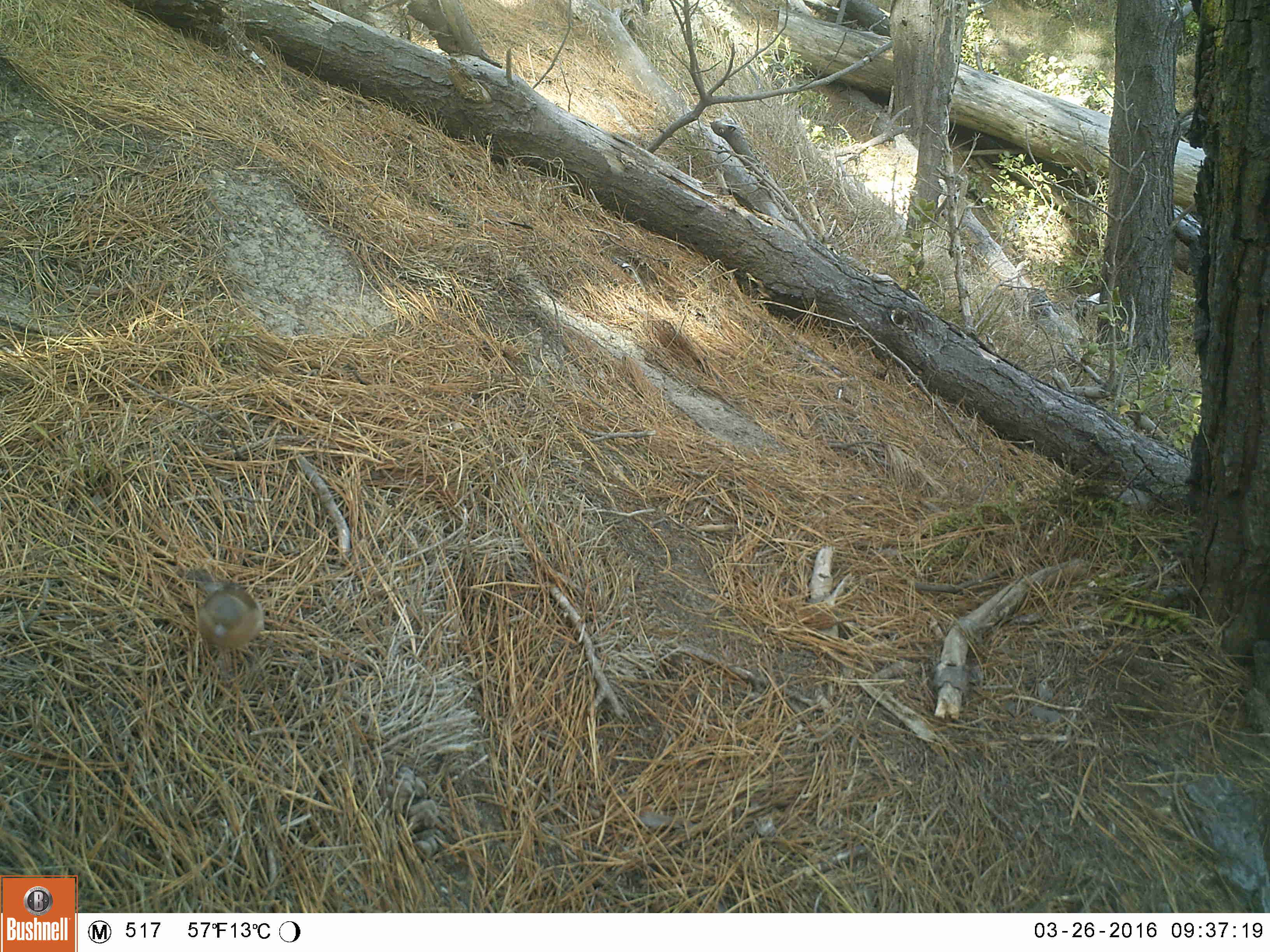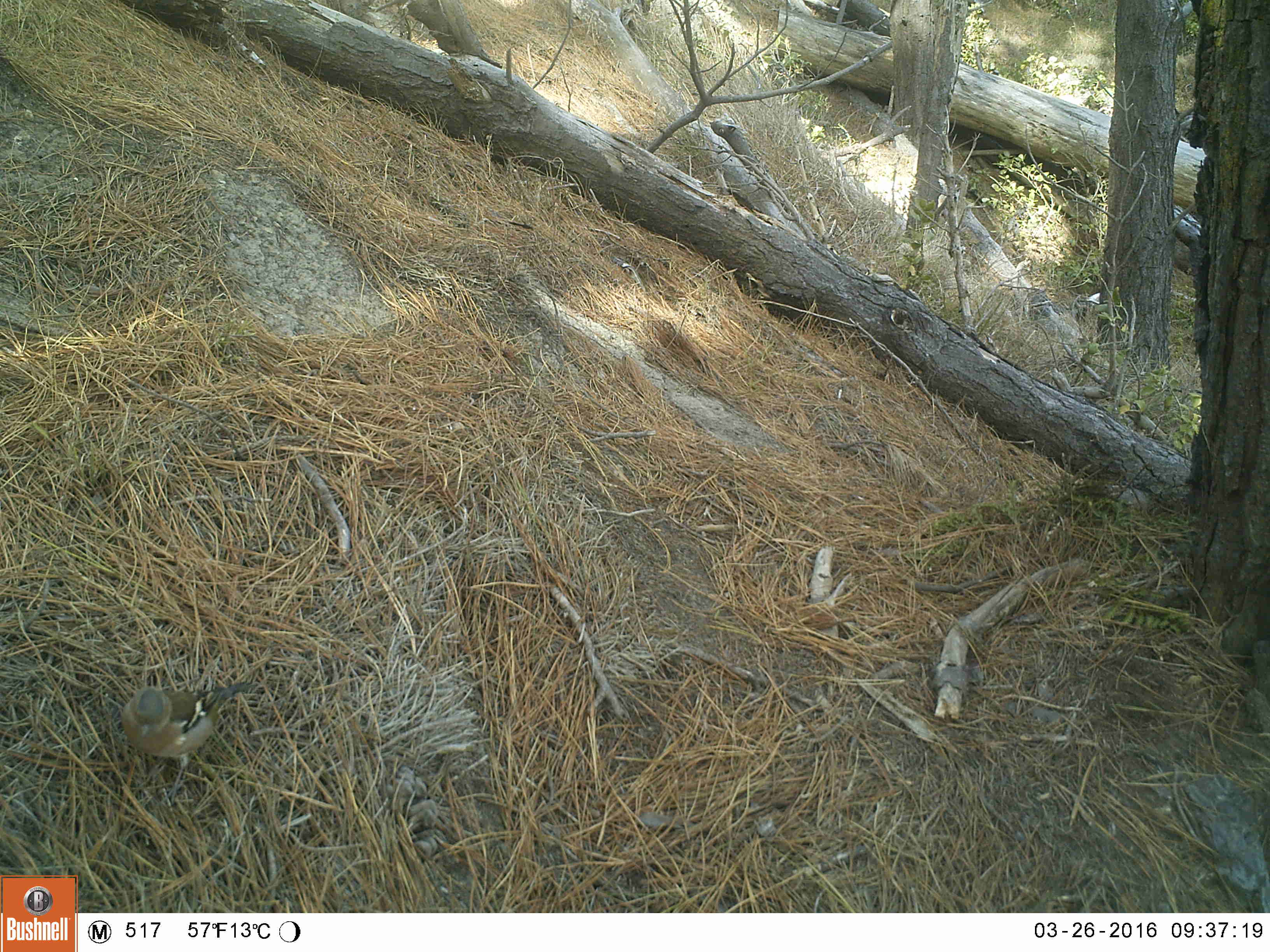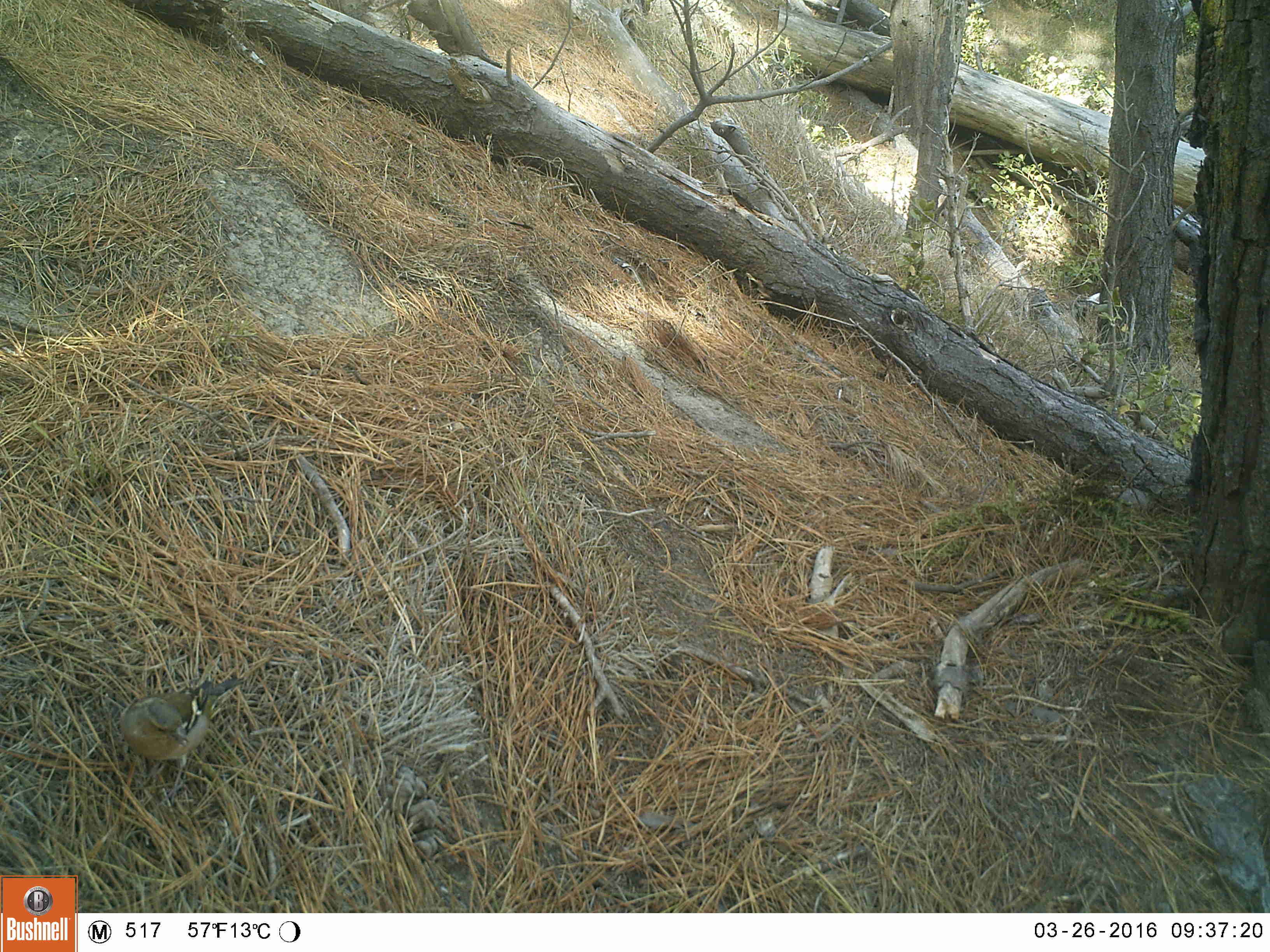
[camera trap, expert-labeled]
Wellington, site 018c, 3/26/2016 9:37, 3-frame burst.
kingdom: Animalia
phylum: Chordata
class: Aves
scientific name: Aves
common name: bird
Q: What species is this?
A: Bird (Aves).